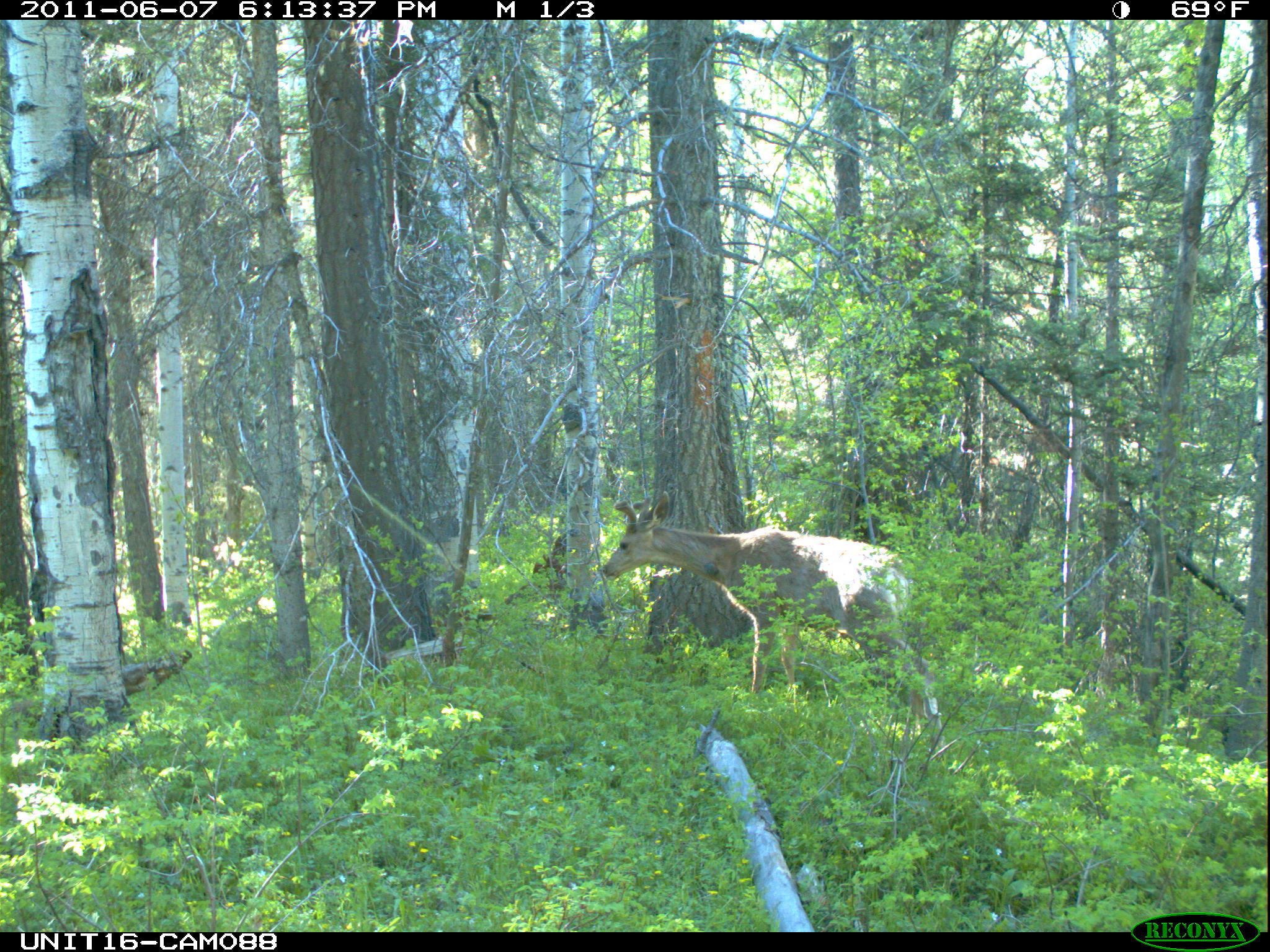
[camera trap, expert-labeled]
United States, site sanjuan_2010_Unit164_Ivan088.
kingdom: Animalia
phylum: Chordata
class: Mammalia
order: Artiodactyla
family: Cervidae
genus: Odocoileus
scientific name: Odocoileus hemionus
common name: mule deer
Odocoileus hemionus (mule deer).